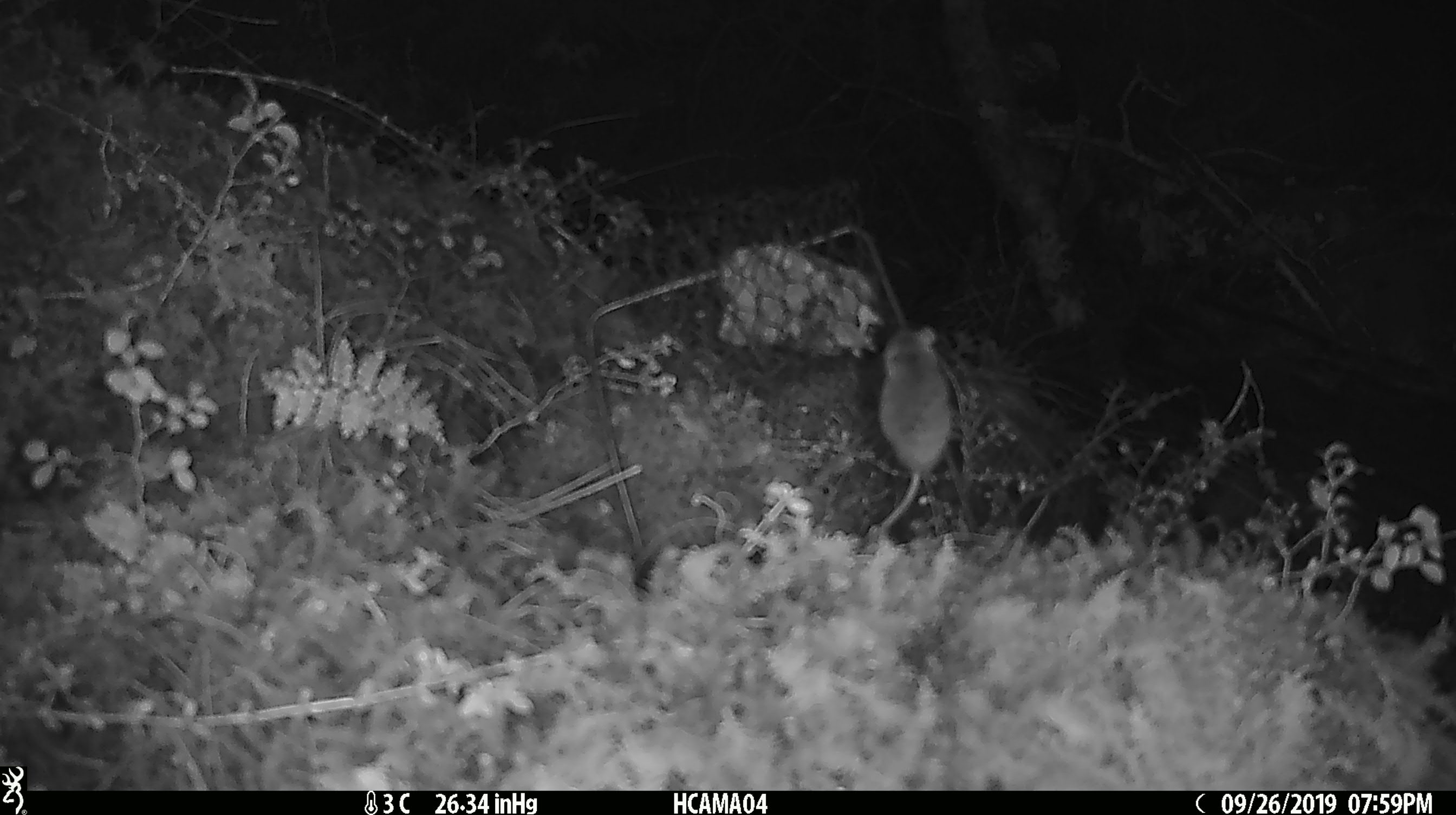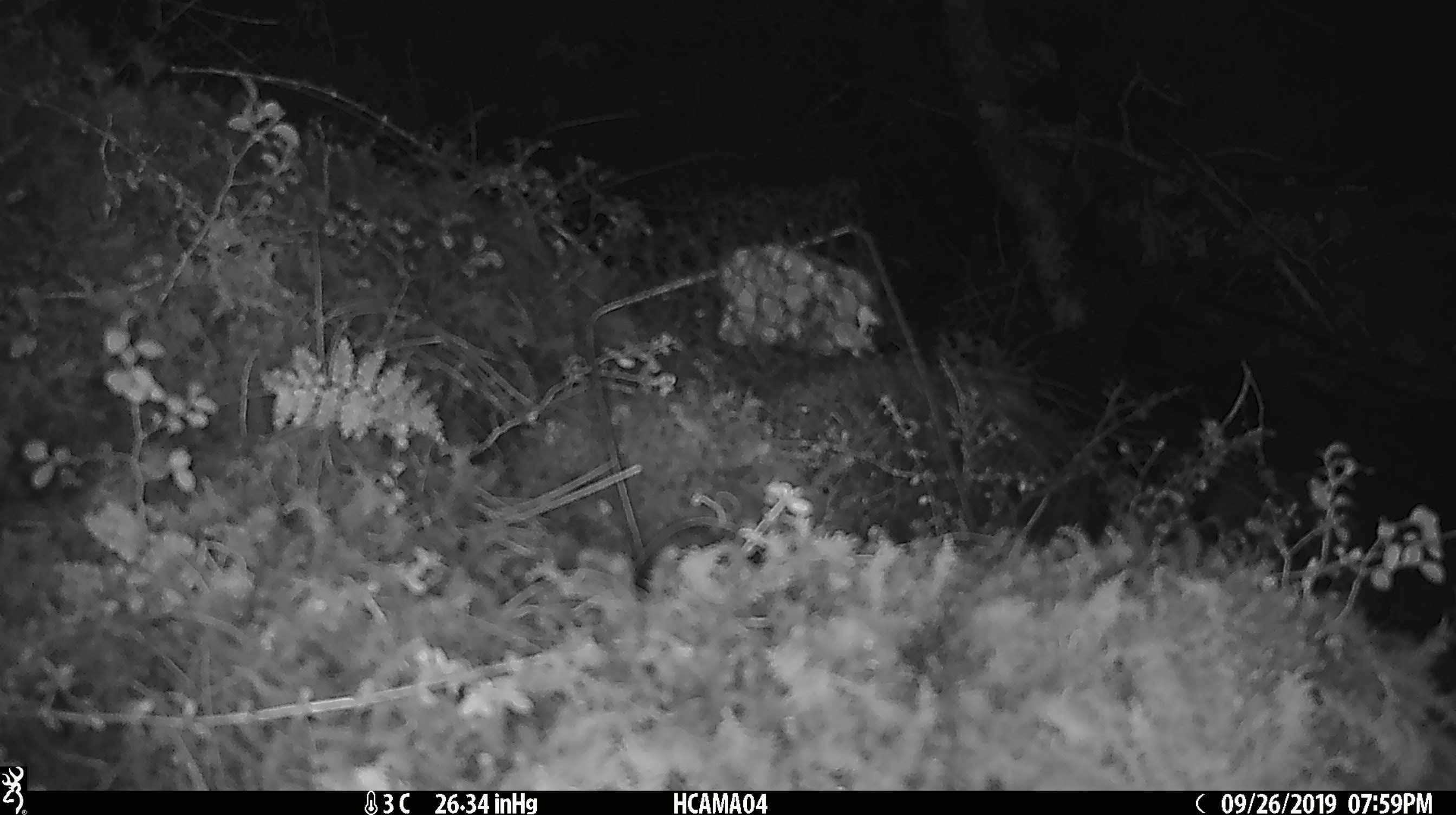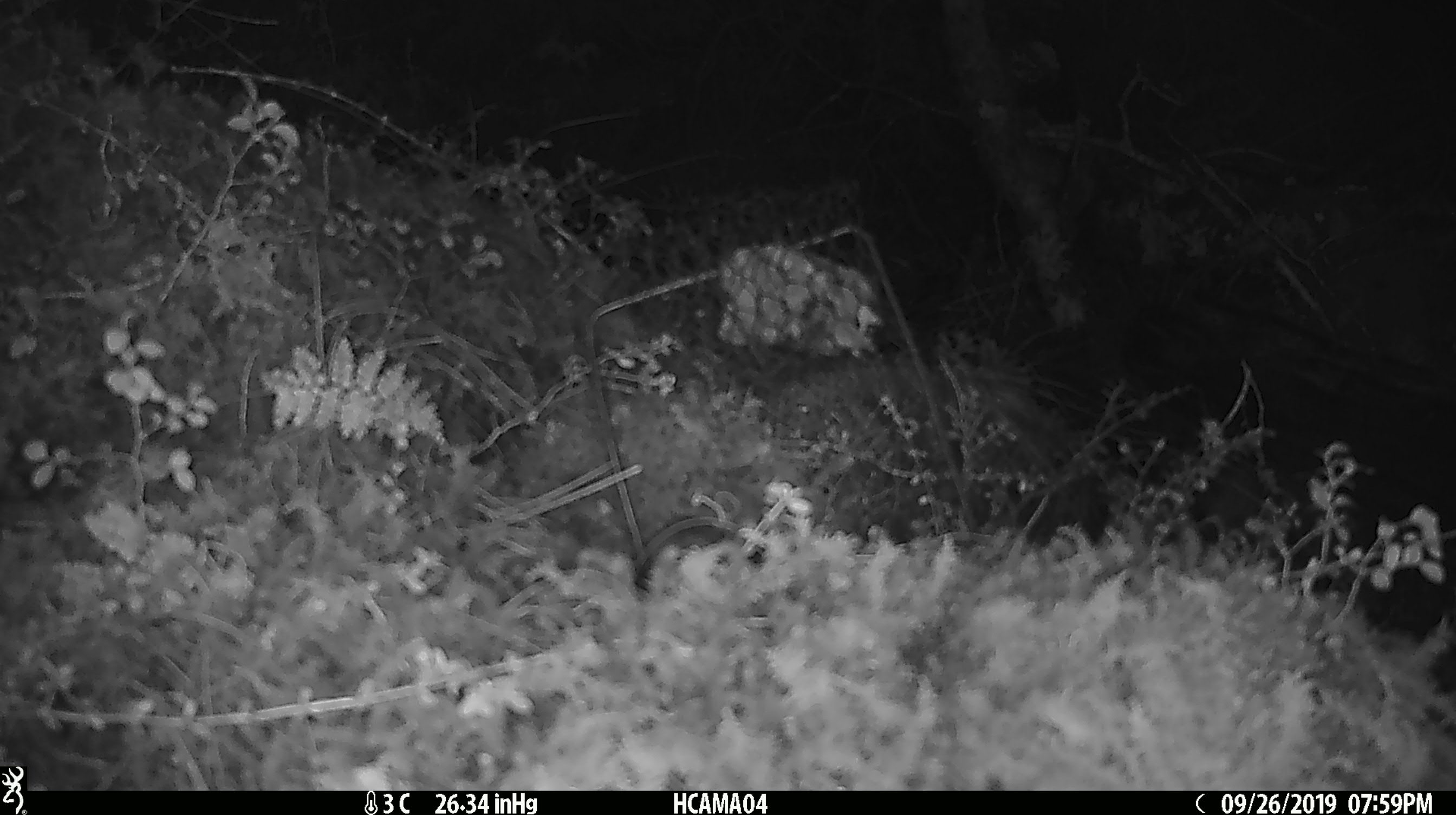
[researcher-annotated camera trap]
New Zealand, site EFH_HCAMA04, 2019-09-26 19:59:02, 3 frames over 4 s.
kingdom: Animalia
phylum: Chordata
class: Mammalia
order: Rodentia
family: Muridae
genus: Mus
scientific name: Mus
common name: mouse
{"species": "mouse (Mus)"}